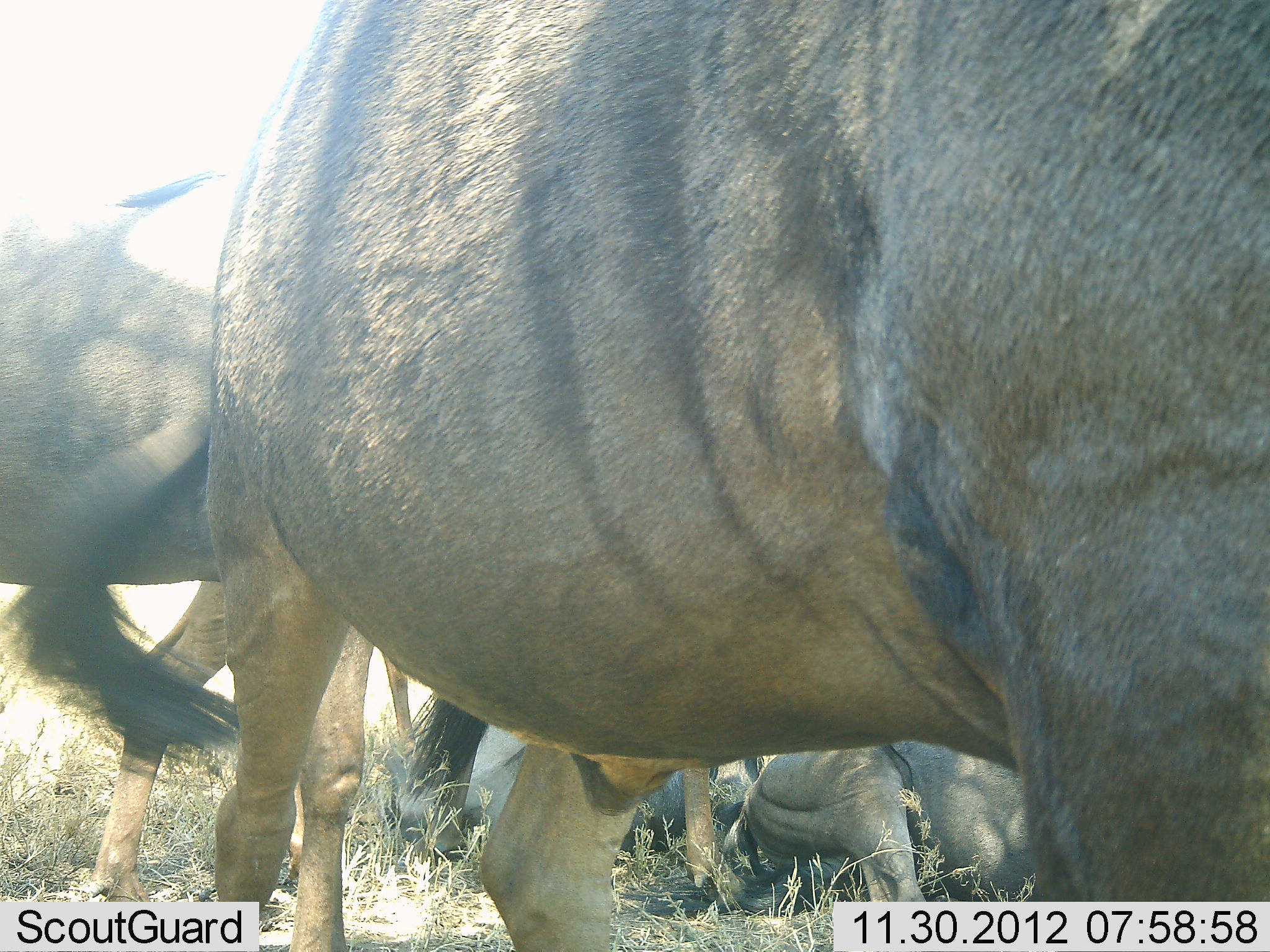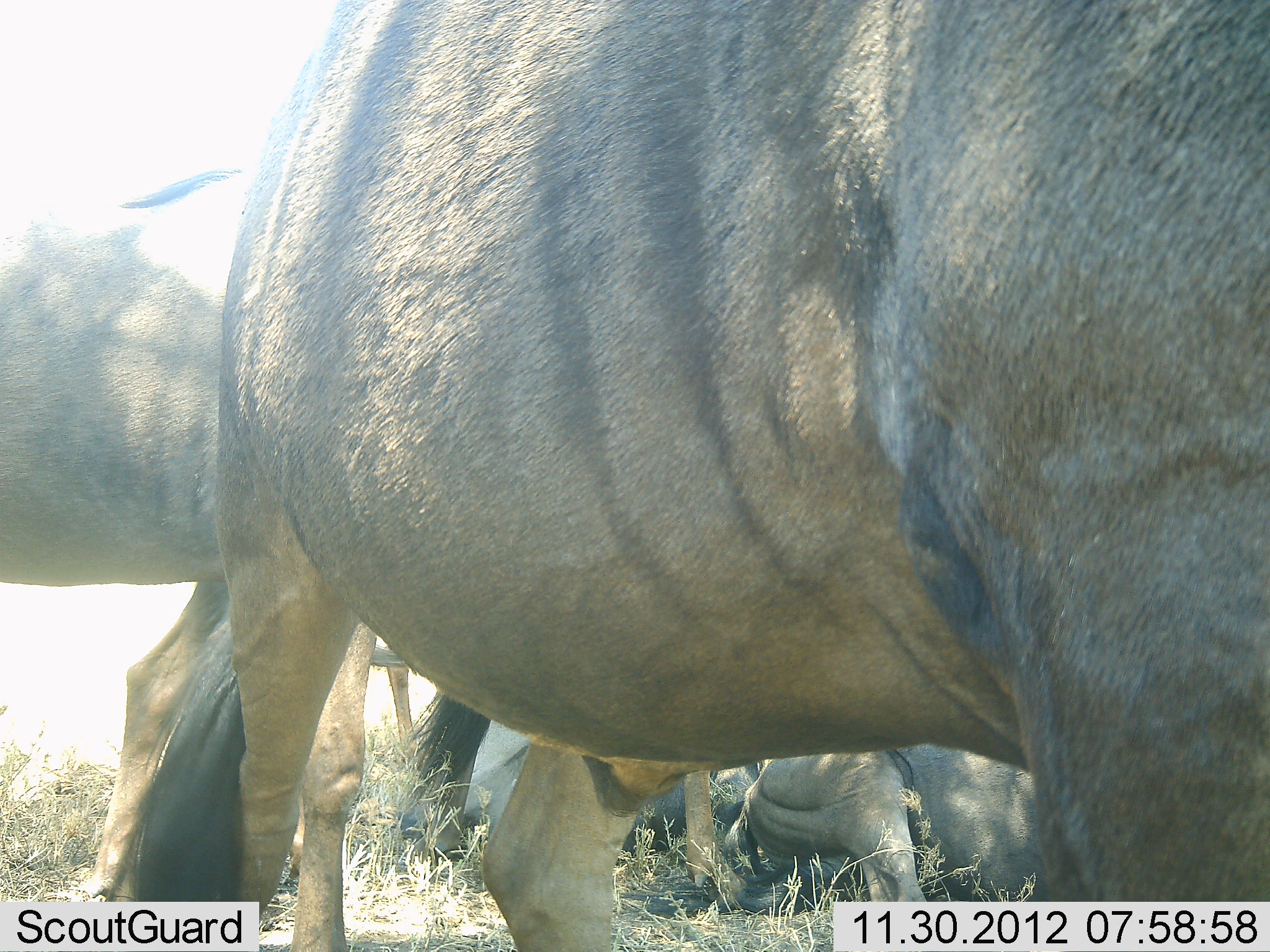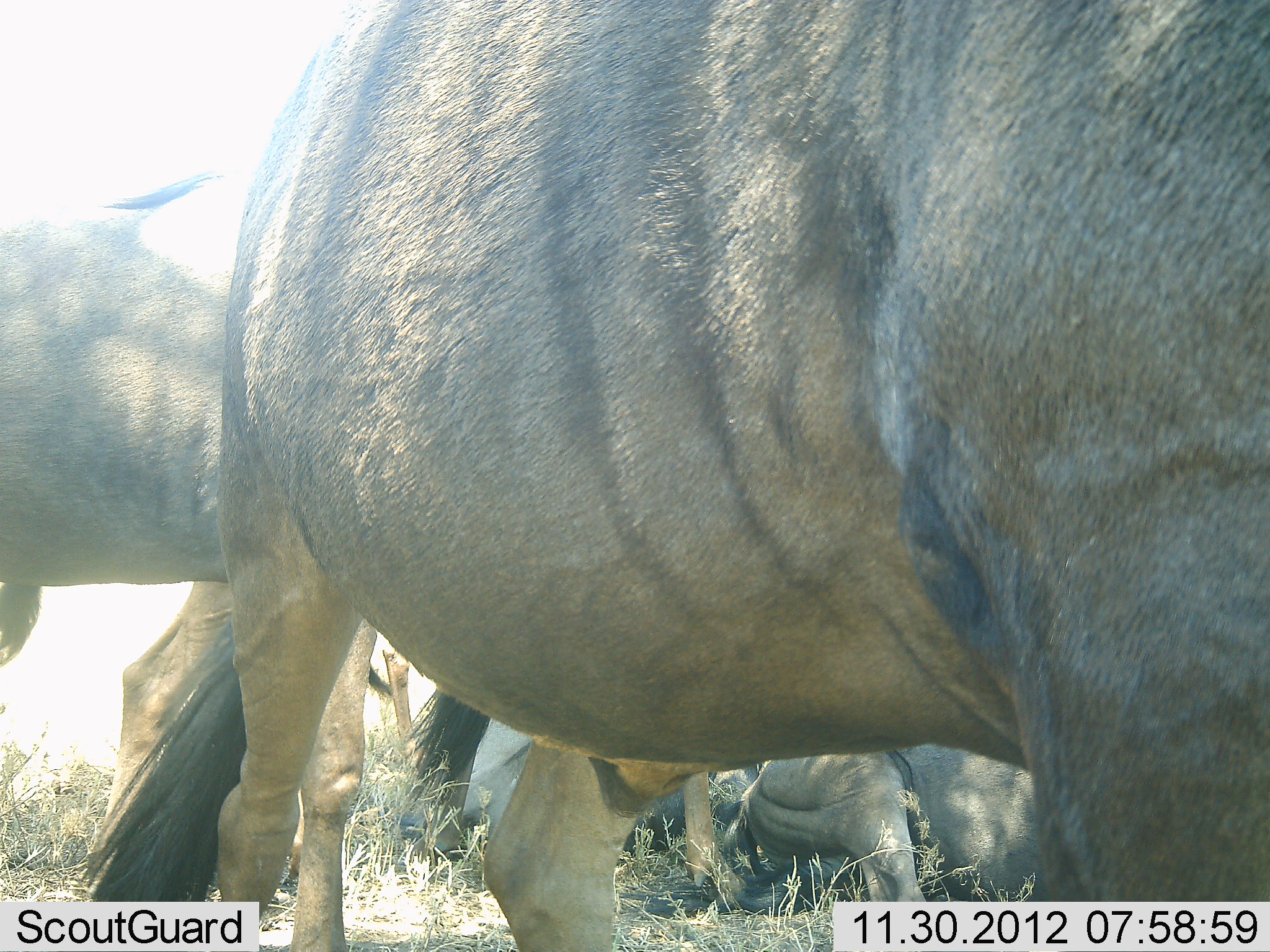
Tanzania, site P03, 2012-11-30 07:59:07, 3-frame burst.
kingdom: Animalia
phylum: Chordata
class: Mammalia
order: Artiodactyla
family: Bovidae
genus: Connochaetes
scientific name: Connochaetes taurinus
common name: blue wildebeest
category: wildebeest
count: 4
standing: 100%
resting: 90%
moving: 0%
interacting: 10%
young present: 0%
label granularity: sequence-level